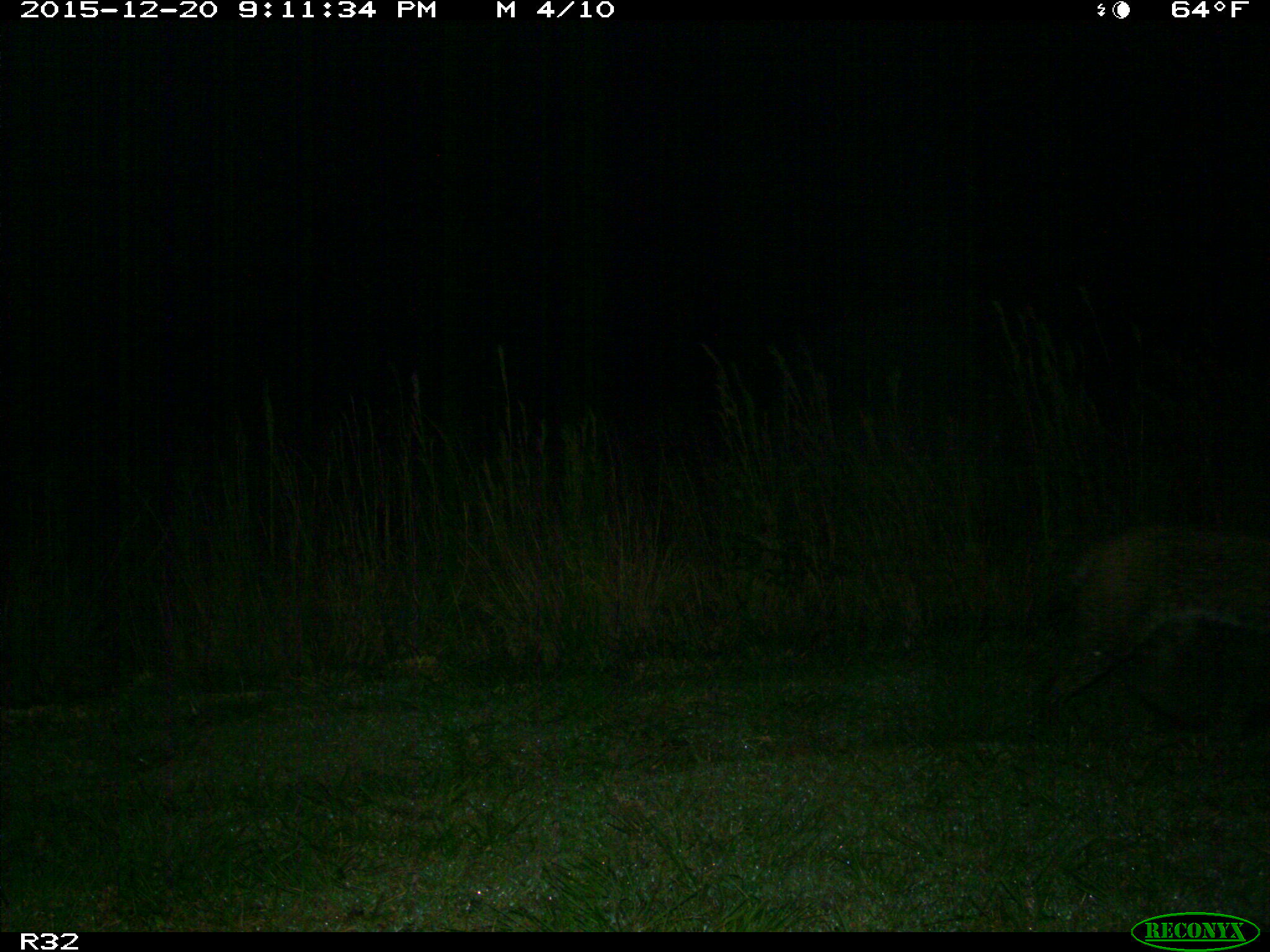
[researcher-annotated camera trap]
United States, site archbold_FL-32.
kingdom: Animalia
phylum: Chordata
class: Mammalia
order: Carnivora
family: Felidae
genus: Lynx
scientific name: Lynx rufus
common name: bobcat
Lynx rufus (bobcat).